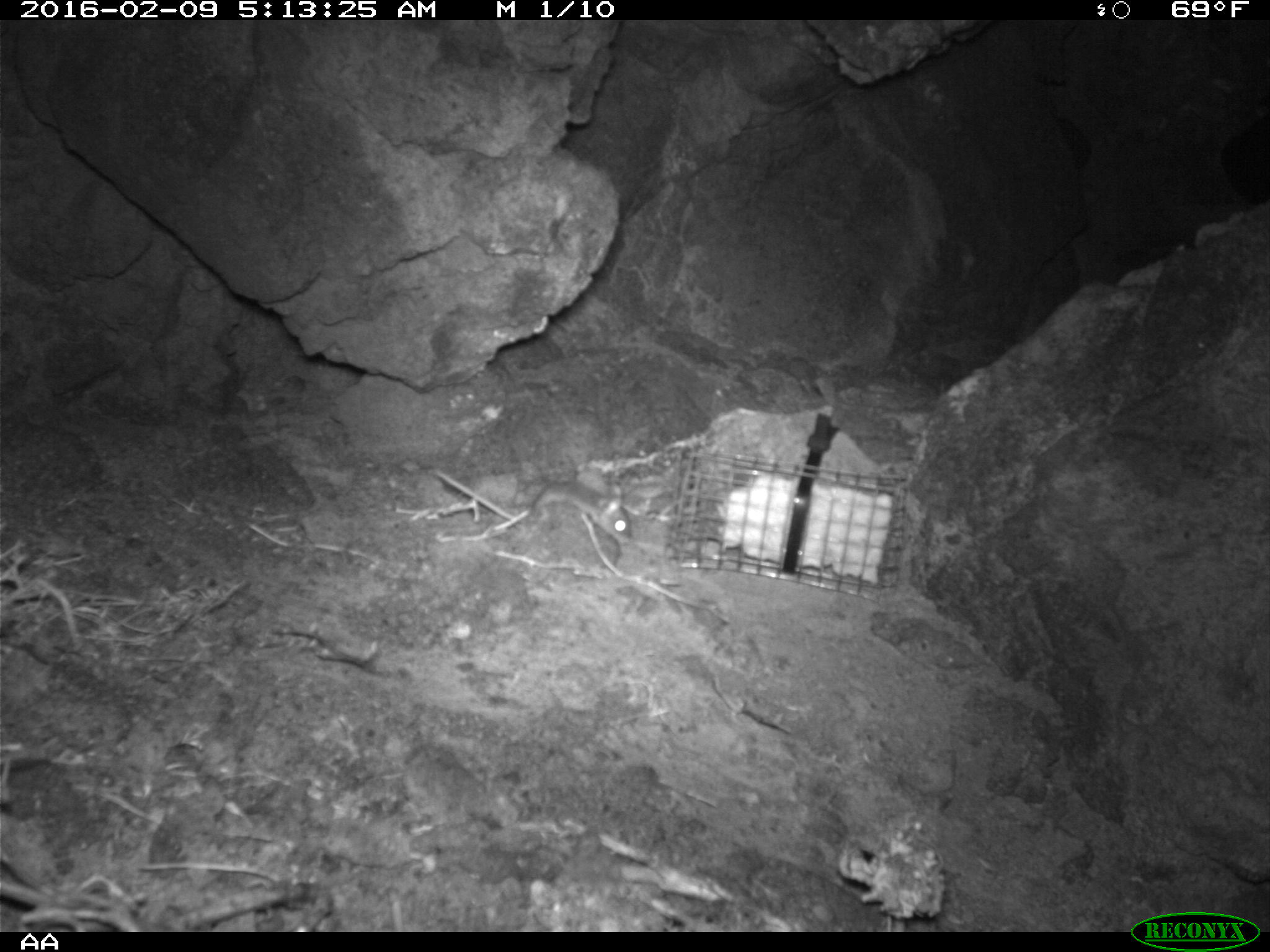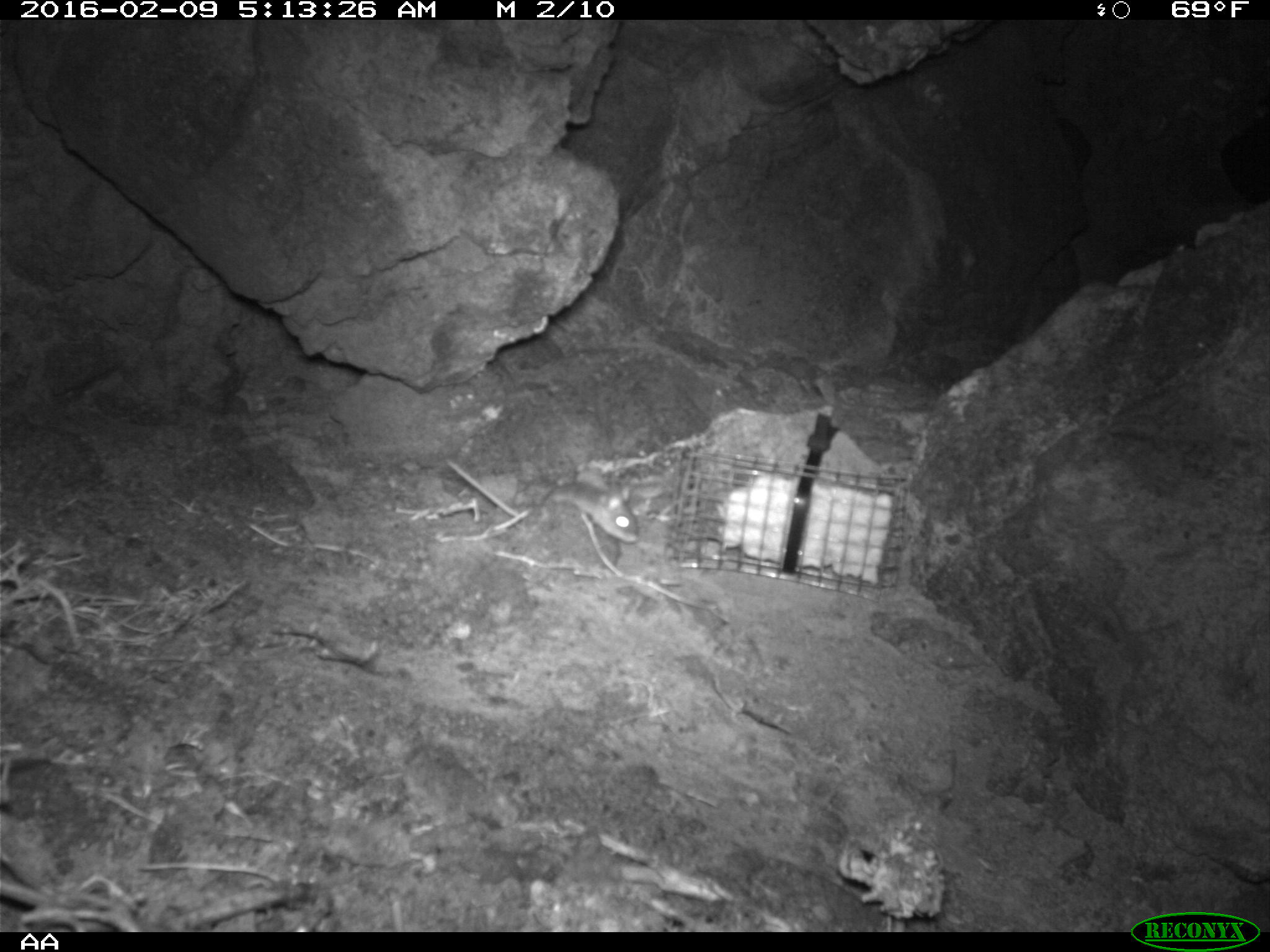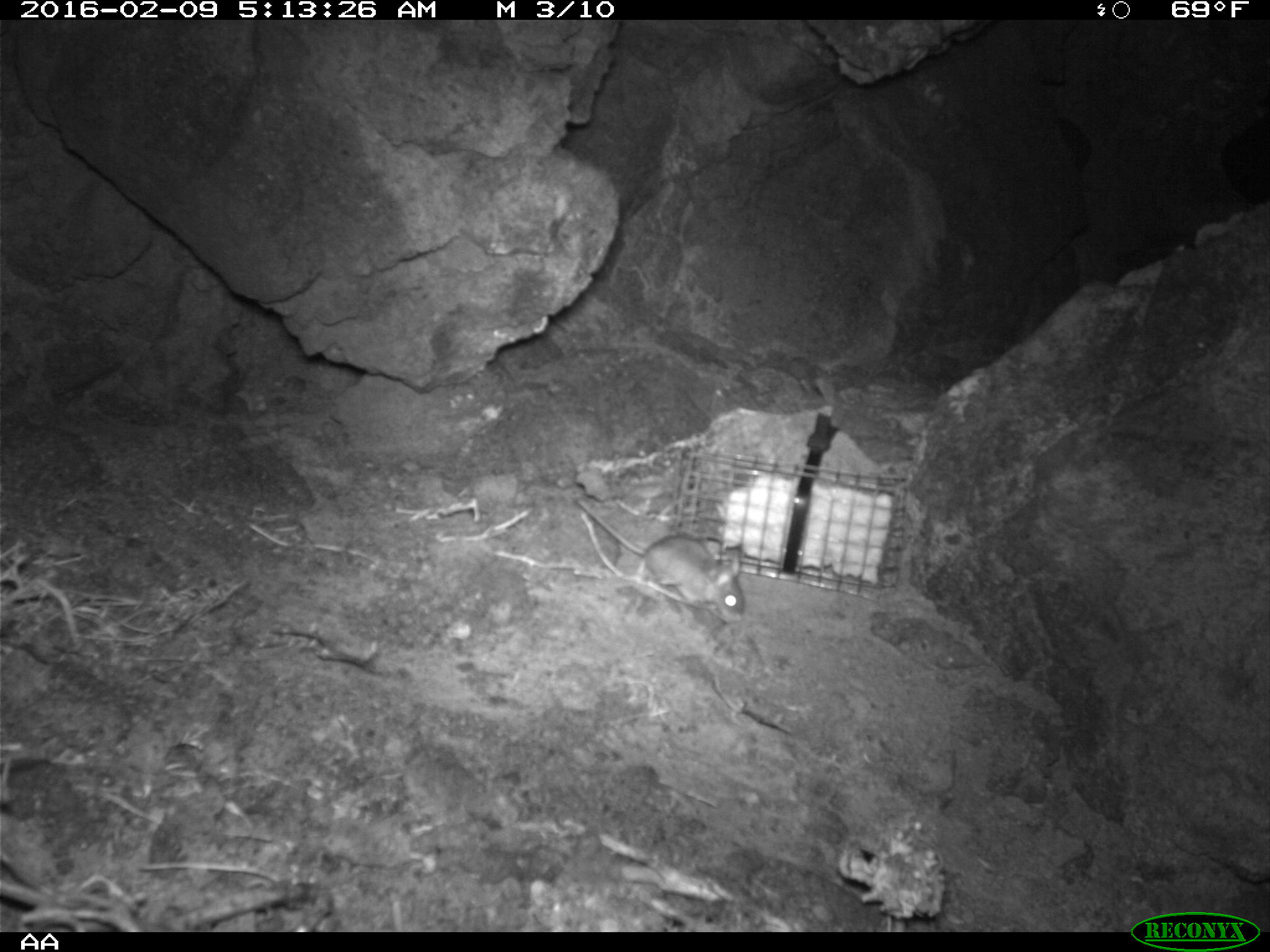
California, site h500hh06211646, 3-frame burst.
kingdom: Animalia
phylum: Chordata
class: Mammalia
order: Rodentia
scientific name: Rodentia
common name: rodent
Rodent (Rodentia).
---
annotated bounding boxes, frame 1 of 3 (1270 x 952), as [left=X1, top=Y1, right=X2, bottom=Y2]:
rodent: [left=429, top=470, right=635, bottom=547]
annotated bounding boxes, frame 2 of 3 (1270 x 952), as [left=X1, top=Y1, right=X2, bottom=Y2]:
rodent: [left=446, top=458, right=638, bottom=544]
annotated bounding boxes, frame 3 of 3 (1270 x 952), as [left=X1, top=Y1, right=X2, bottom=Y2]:
rodent: [left=574, top=498, right=745, bottom=624]